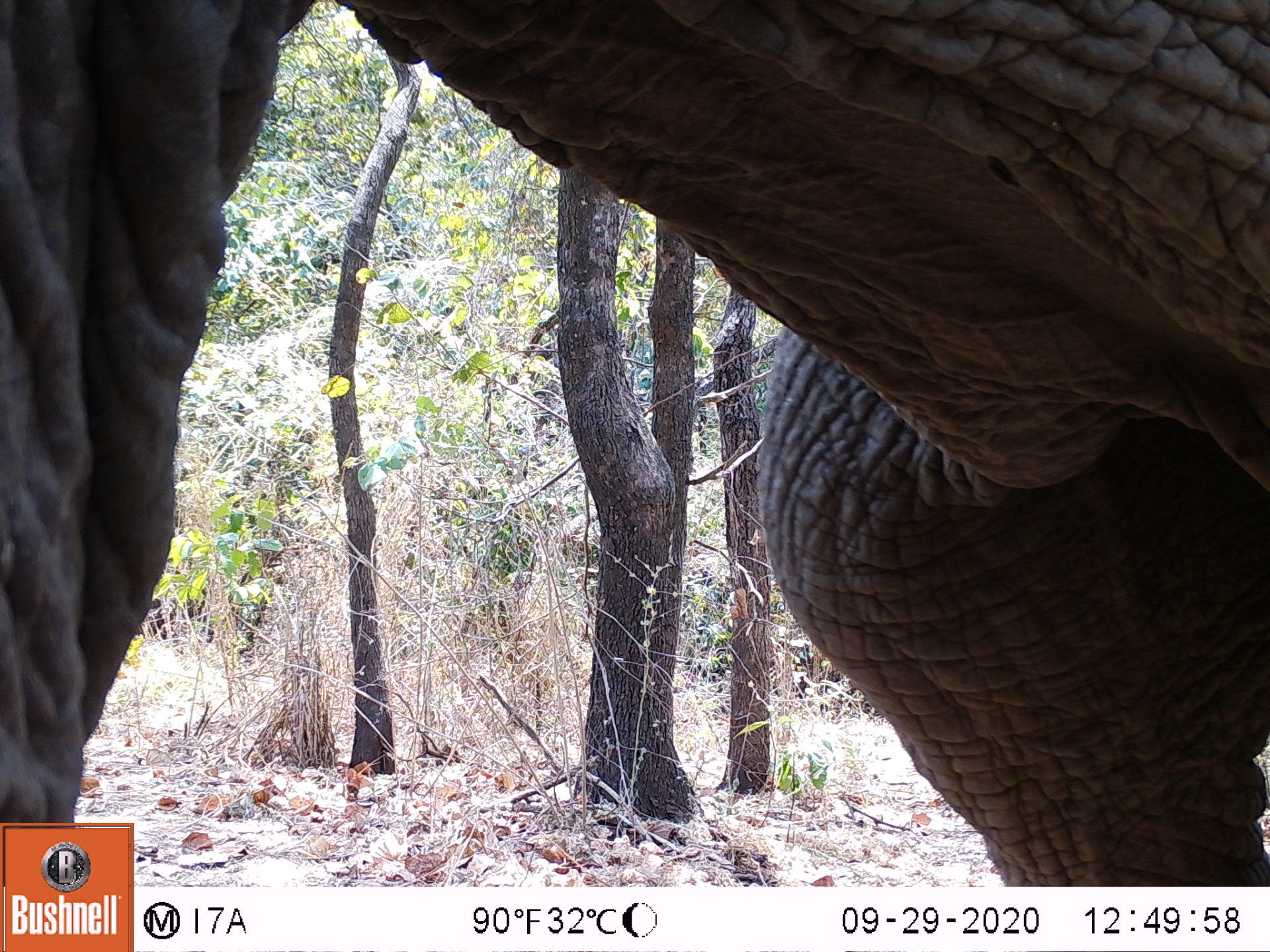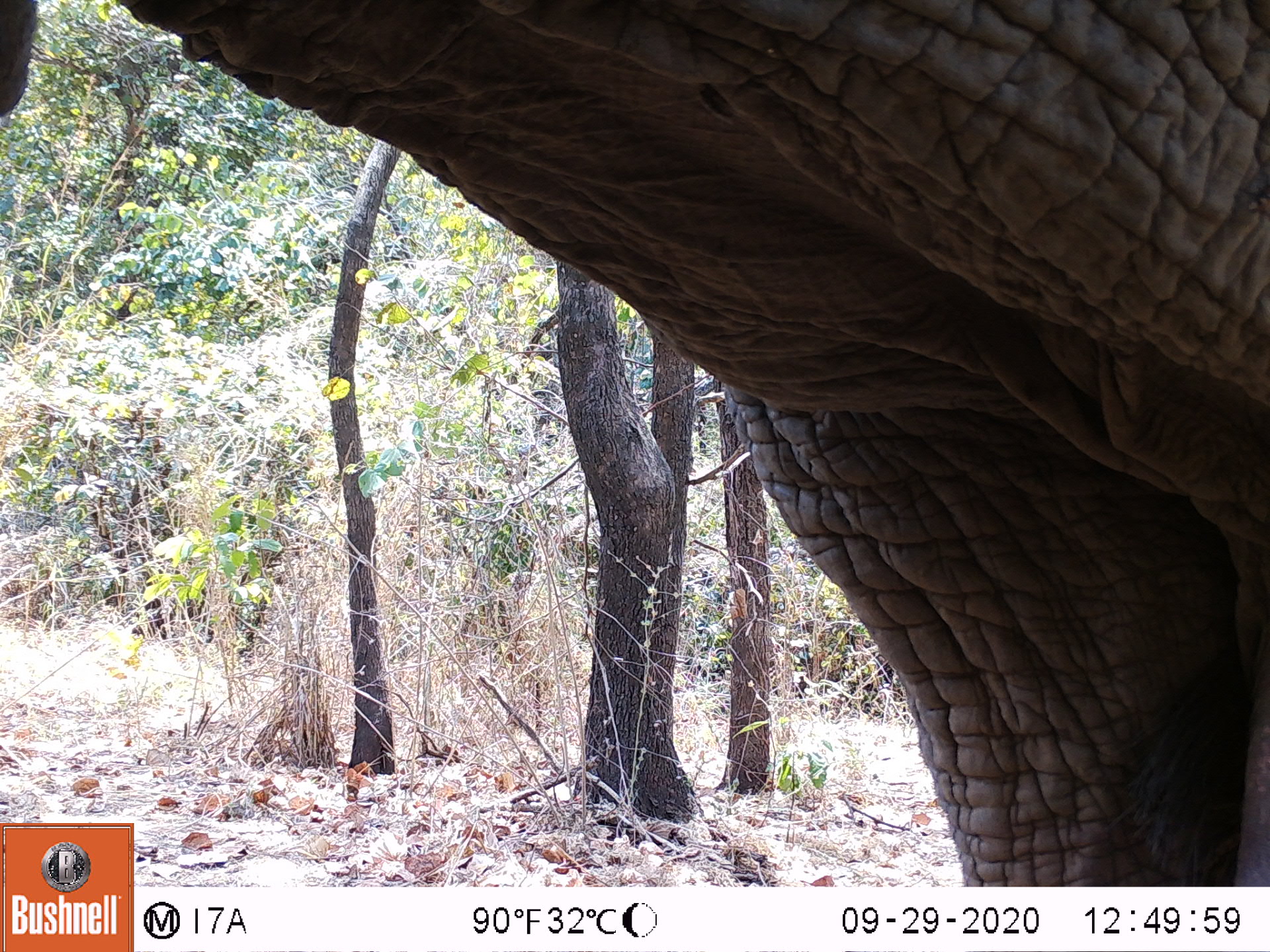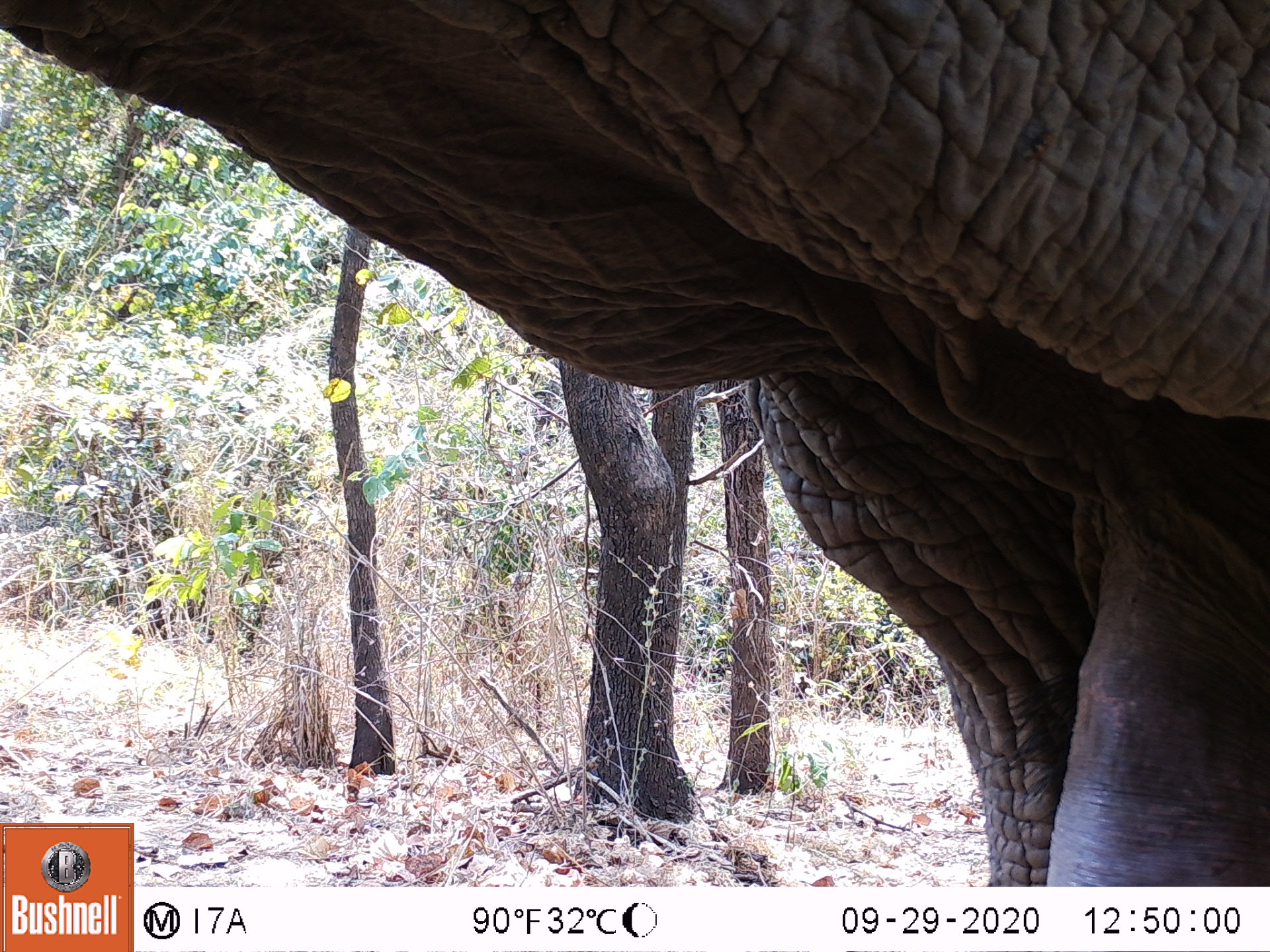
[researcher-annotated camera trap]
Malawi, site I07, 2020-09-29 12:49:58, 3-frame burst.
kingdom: Animalia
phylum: Chordata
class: Mammalia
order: Proboscidea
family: Elephantidae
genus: Loxodonta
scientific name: Loxodonta africana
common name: african savanna elephant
African savanna elephant (Loxodonta africana), count 1.